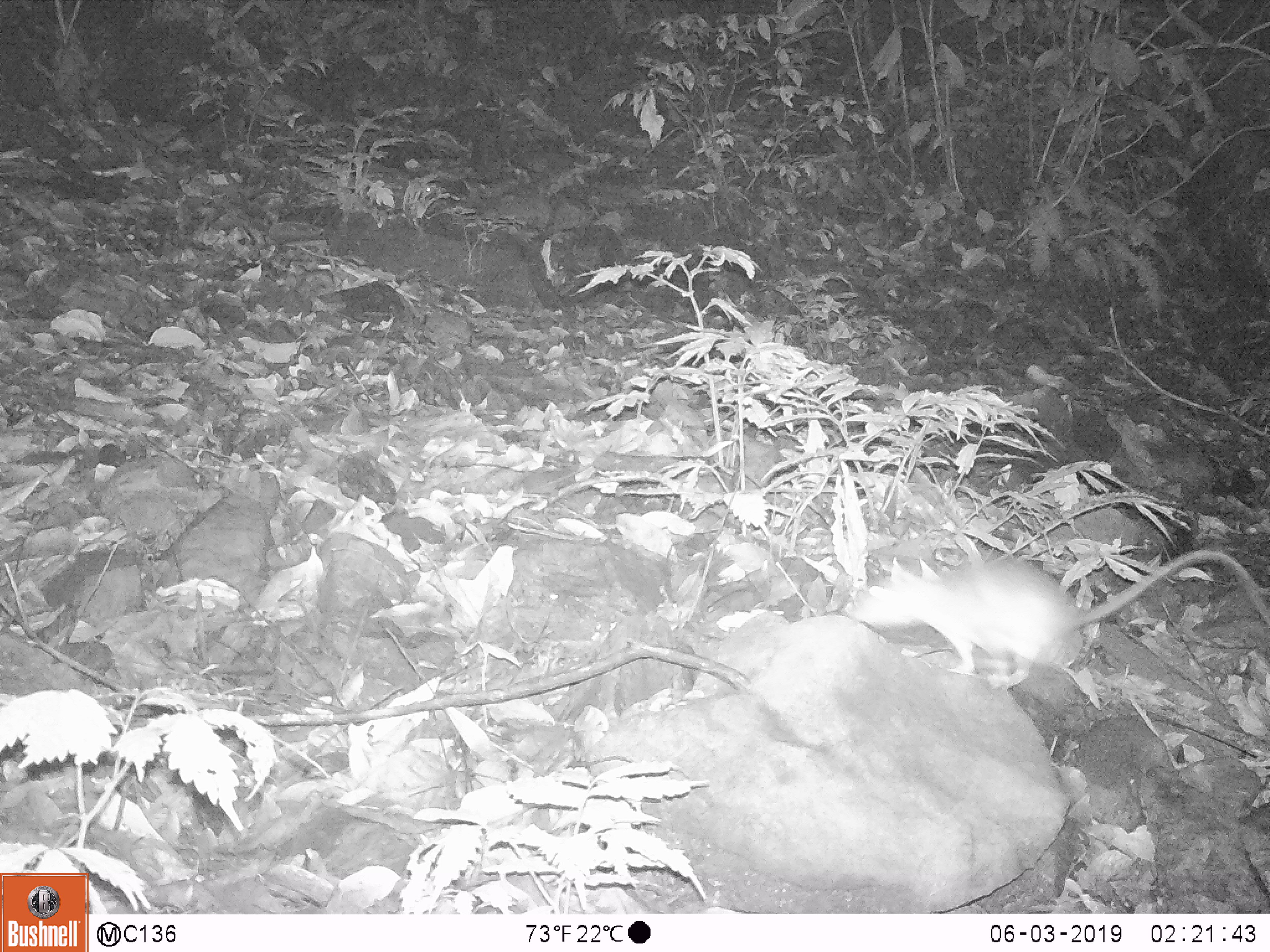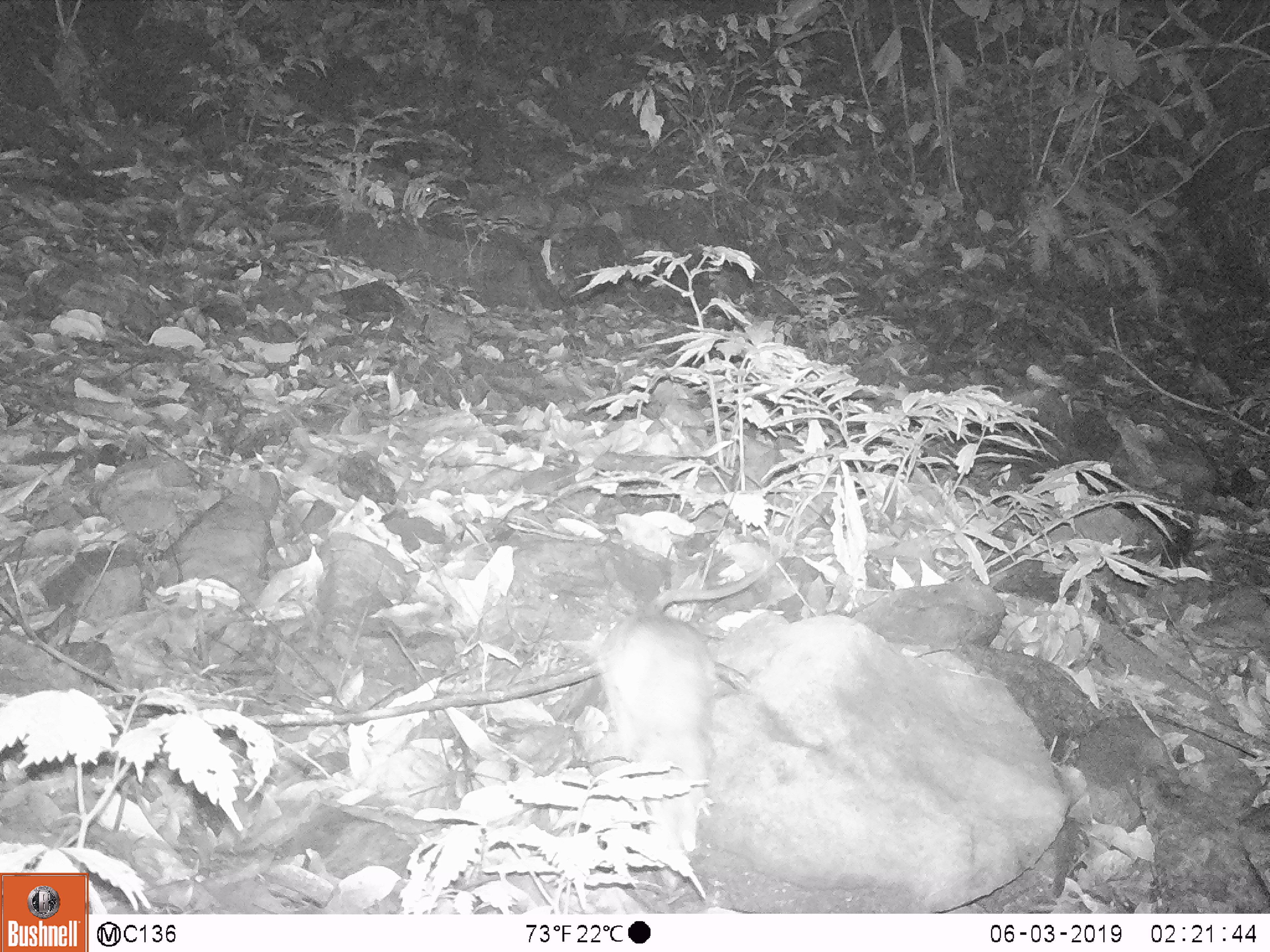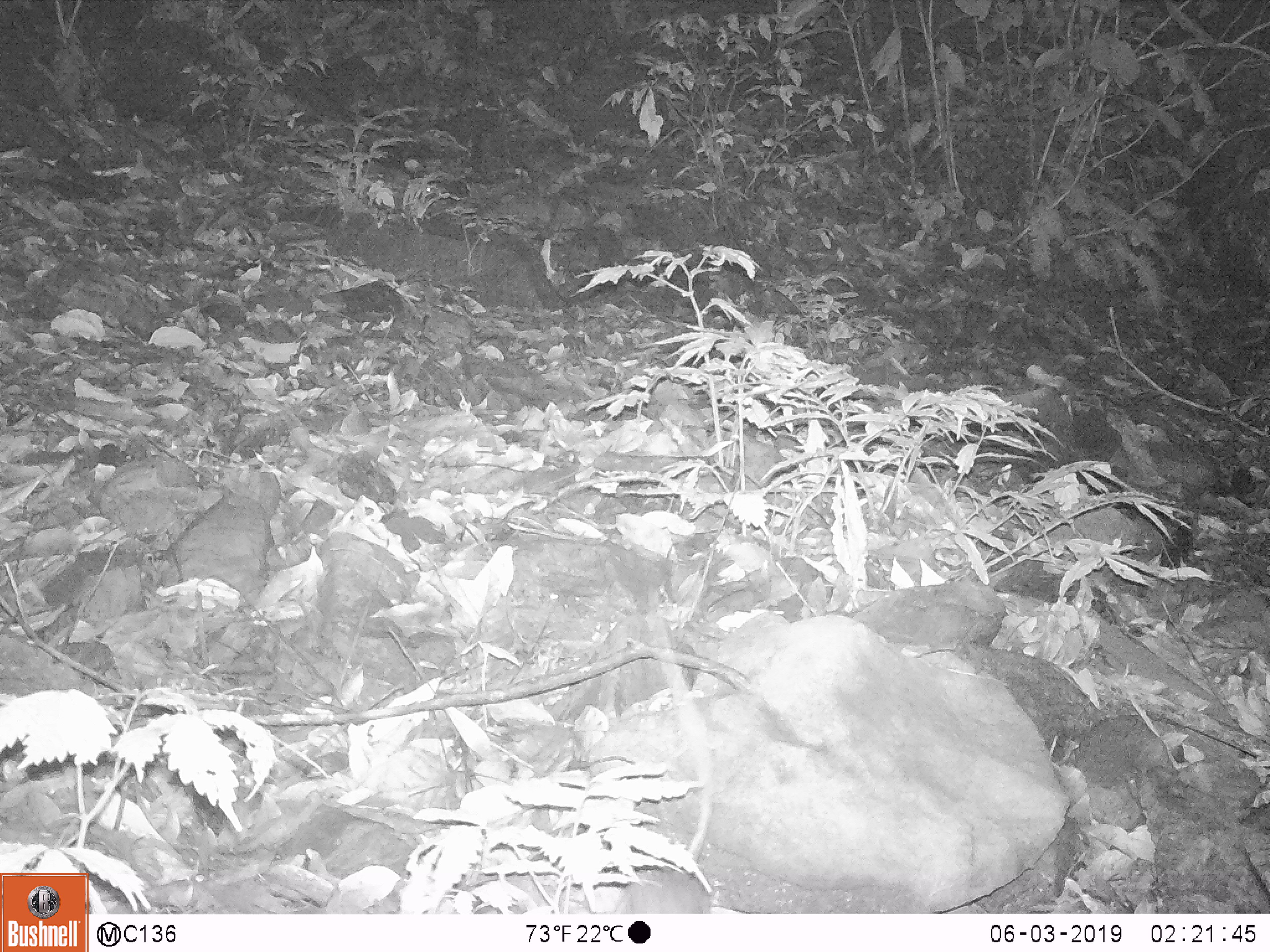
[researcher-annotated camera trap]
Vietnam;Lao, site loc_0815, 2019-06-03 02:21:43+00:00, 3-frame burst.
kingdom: Animalia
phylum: Chordata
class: Mammalia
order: Rodentia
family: Muridae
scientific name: Muridae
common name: old-world mice and rats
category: unidentified murid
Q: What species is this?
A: Unidentified murid (old-world mice and rats) (Muridae).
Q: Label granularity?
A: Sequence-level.